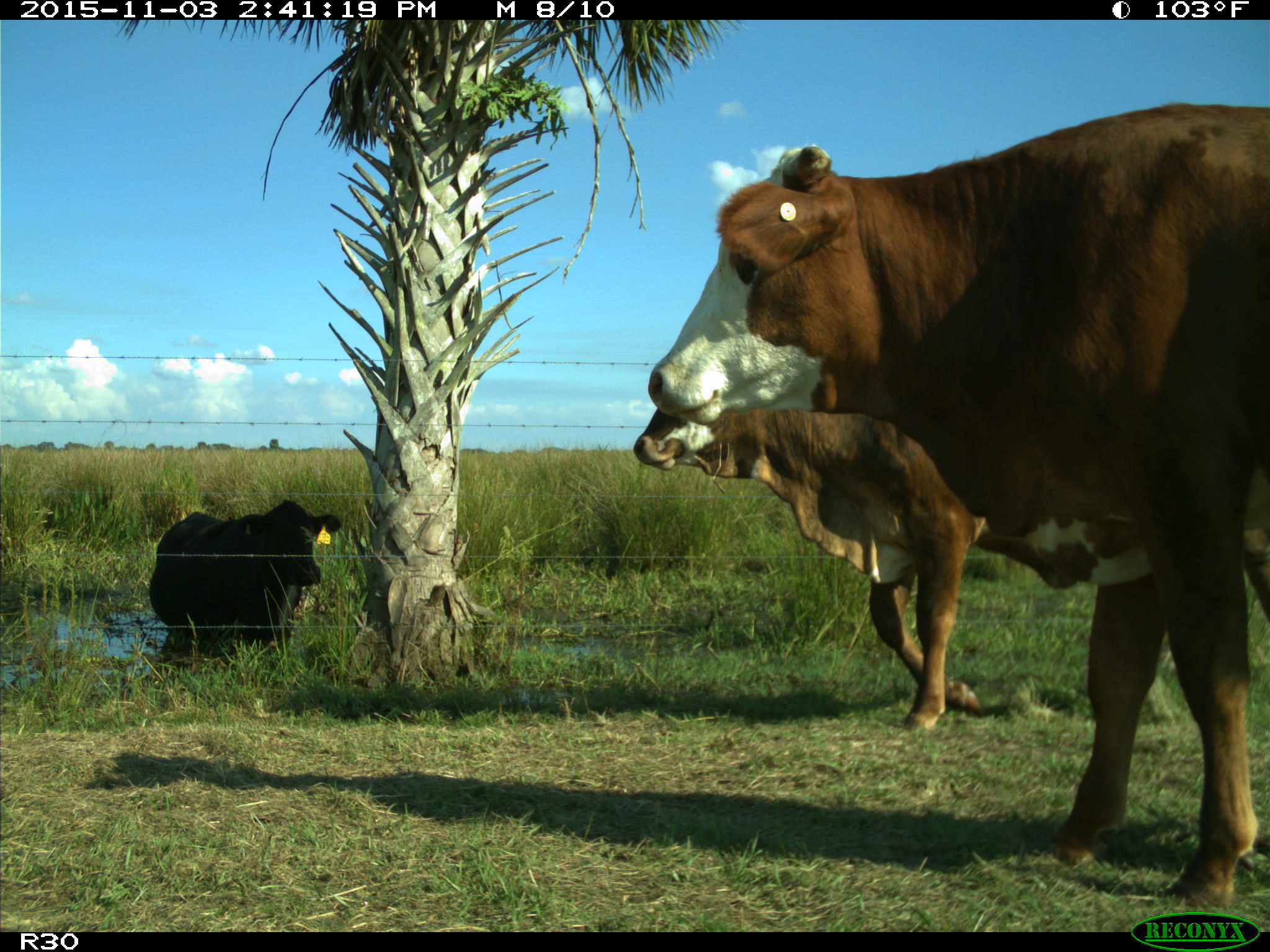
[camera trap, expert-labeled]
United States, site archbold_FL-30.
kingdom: Animalia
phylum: Chordata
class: Mammalia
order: Artiodactyla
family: Bovidae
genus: Bos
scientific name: Bos taurus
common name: domestic cow